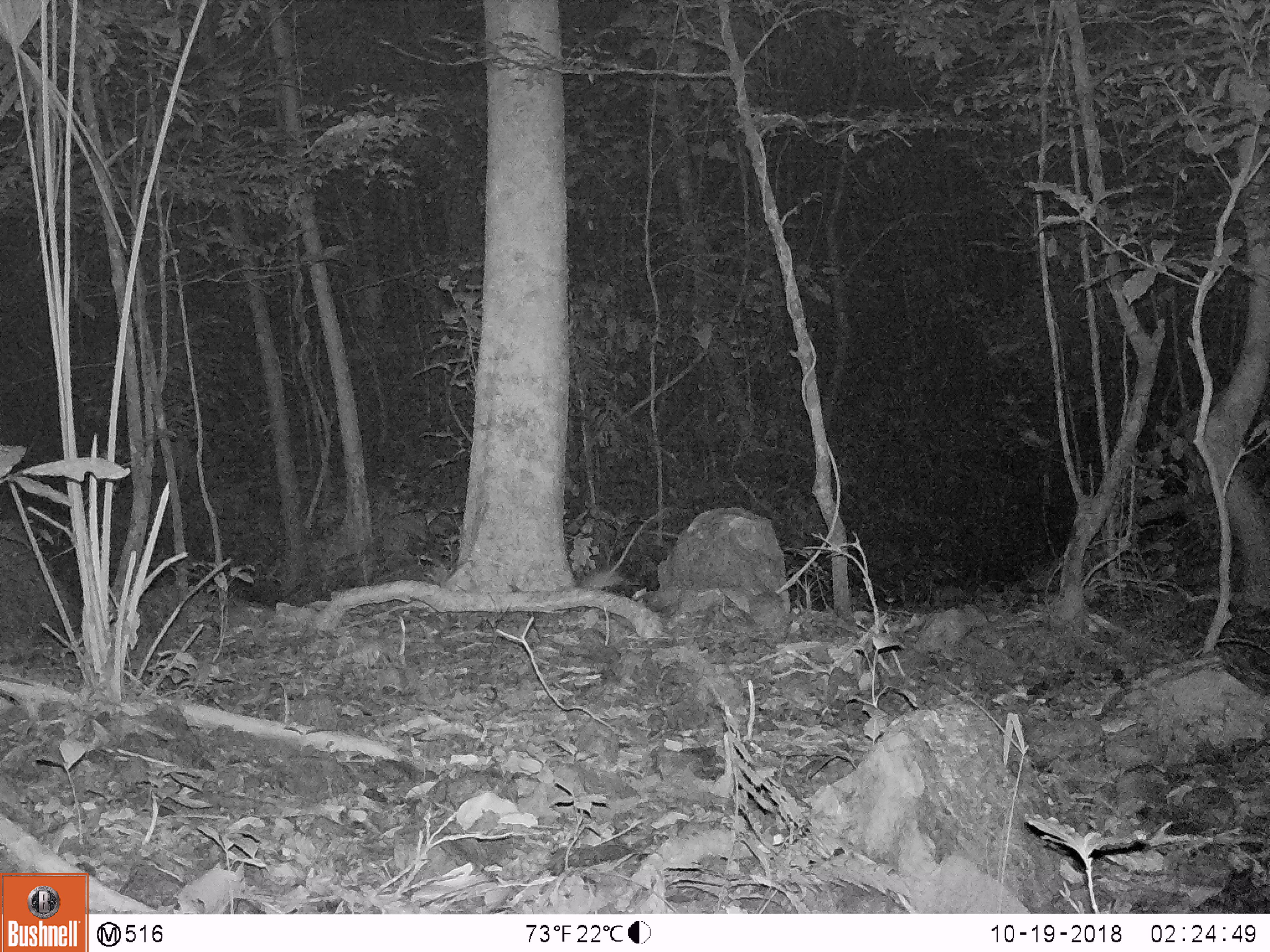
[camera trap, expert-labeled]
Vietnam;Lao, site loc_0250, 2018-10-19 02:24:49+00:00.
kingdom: Animalia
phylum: Chordata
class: Mammalia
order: Rodentia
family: Muridae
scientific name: Muridae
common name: old-world mice and rats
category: unidentified murid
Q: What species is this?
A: Unidentified murid (old-world mice and rats) (Muridae).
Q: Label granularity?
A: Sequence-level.